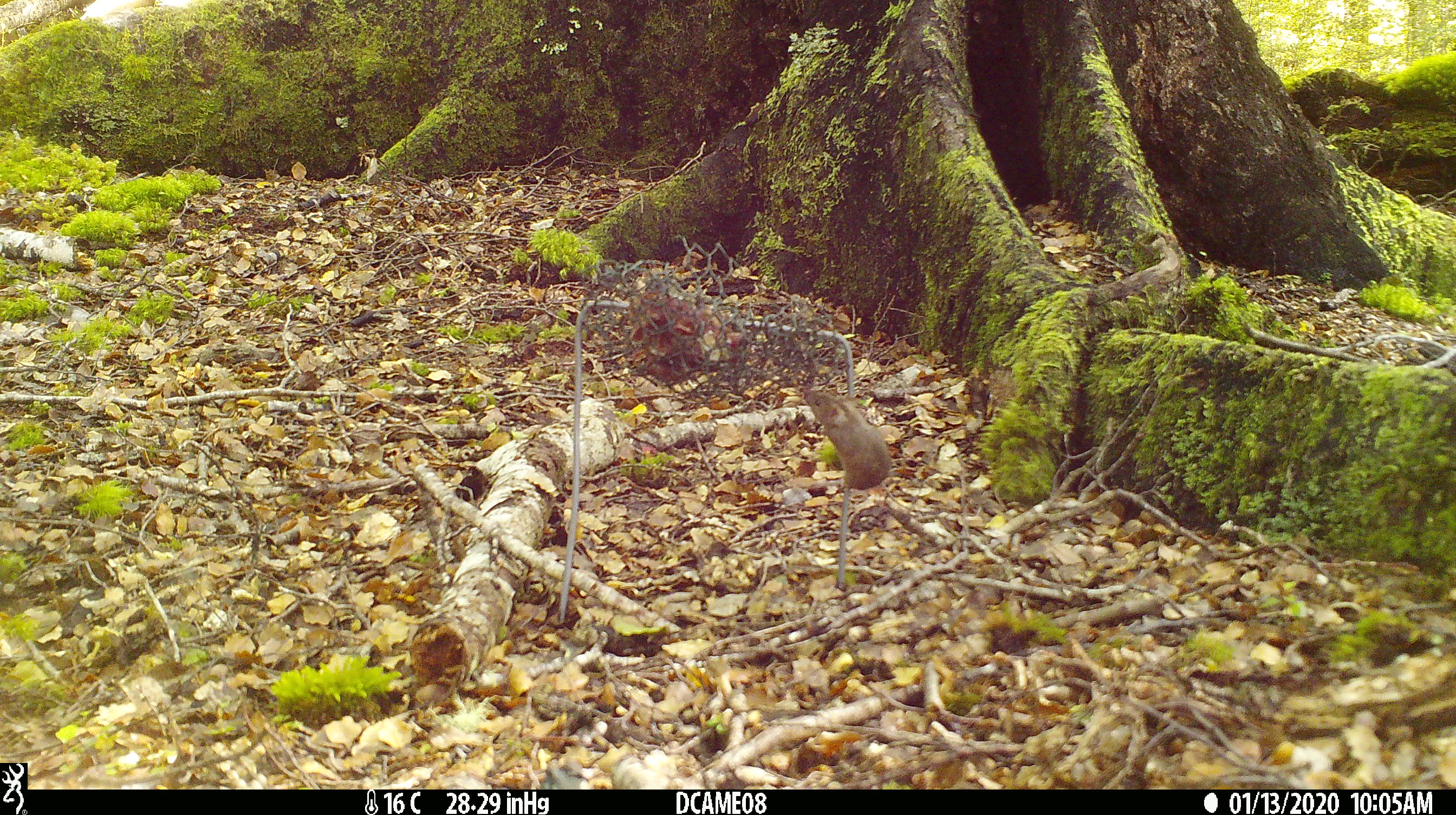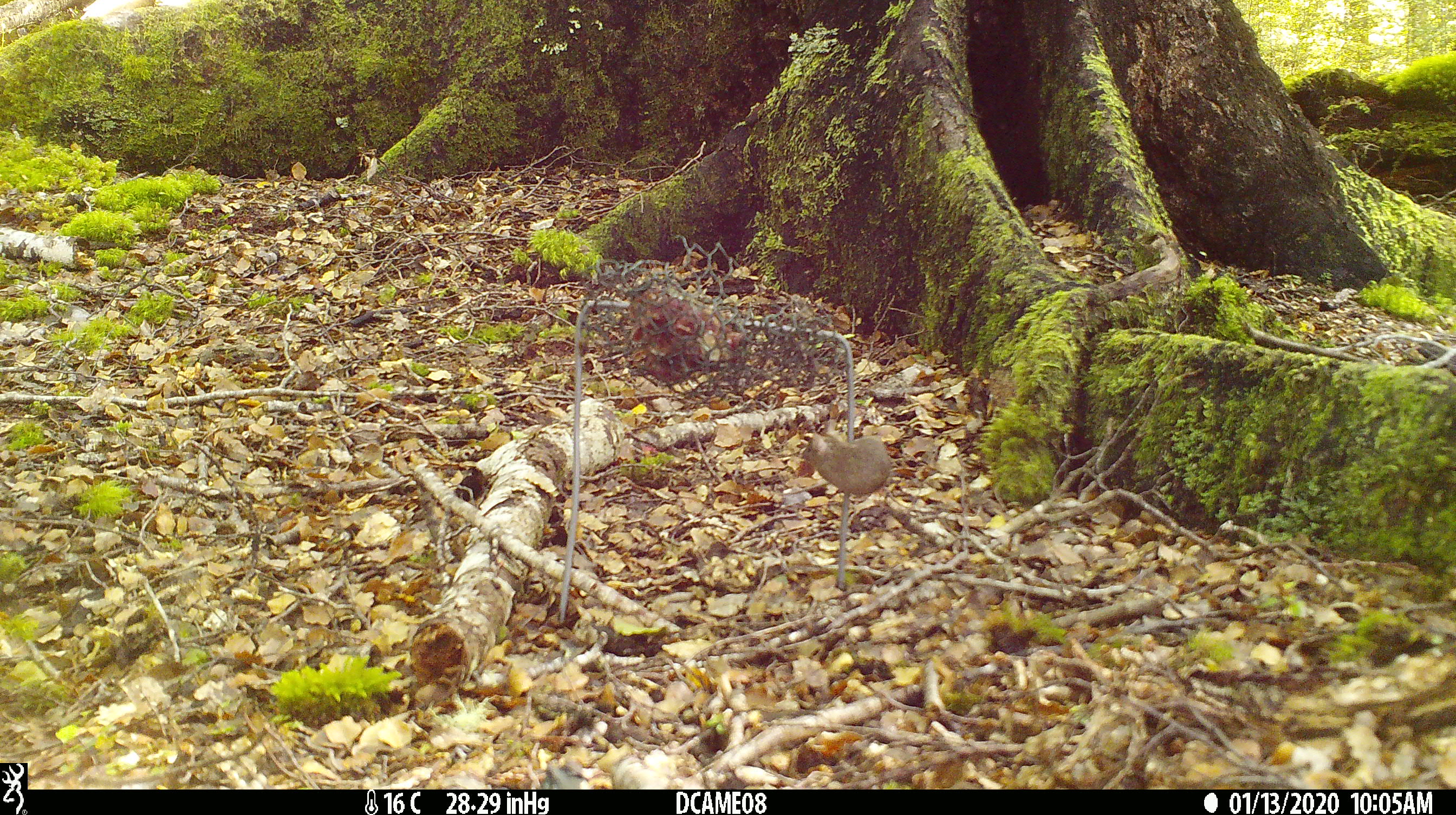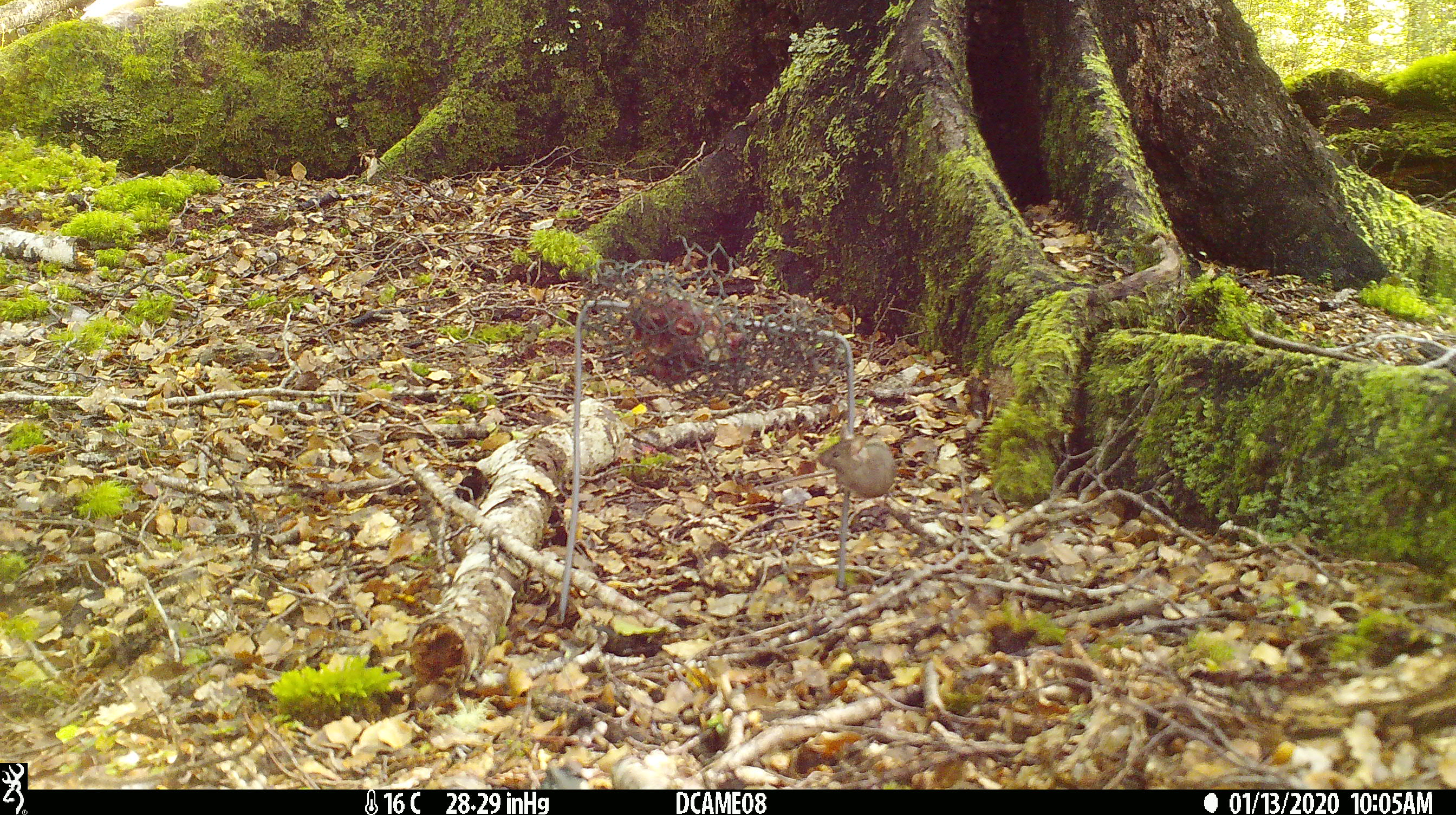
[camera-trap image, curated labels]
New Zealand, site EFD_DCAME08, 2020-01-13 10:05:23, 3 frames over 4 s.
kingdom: Animalia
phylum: Chordata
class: Mammalia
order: Rodentia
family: Muridae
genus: Mus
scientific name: Mus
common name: mouse